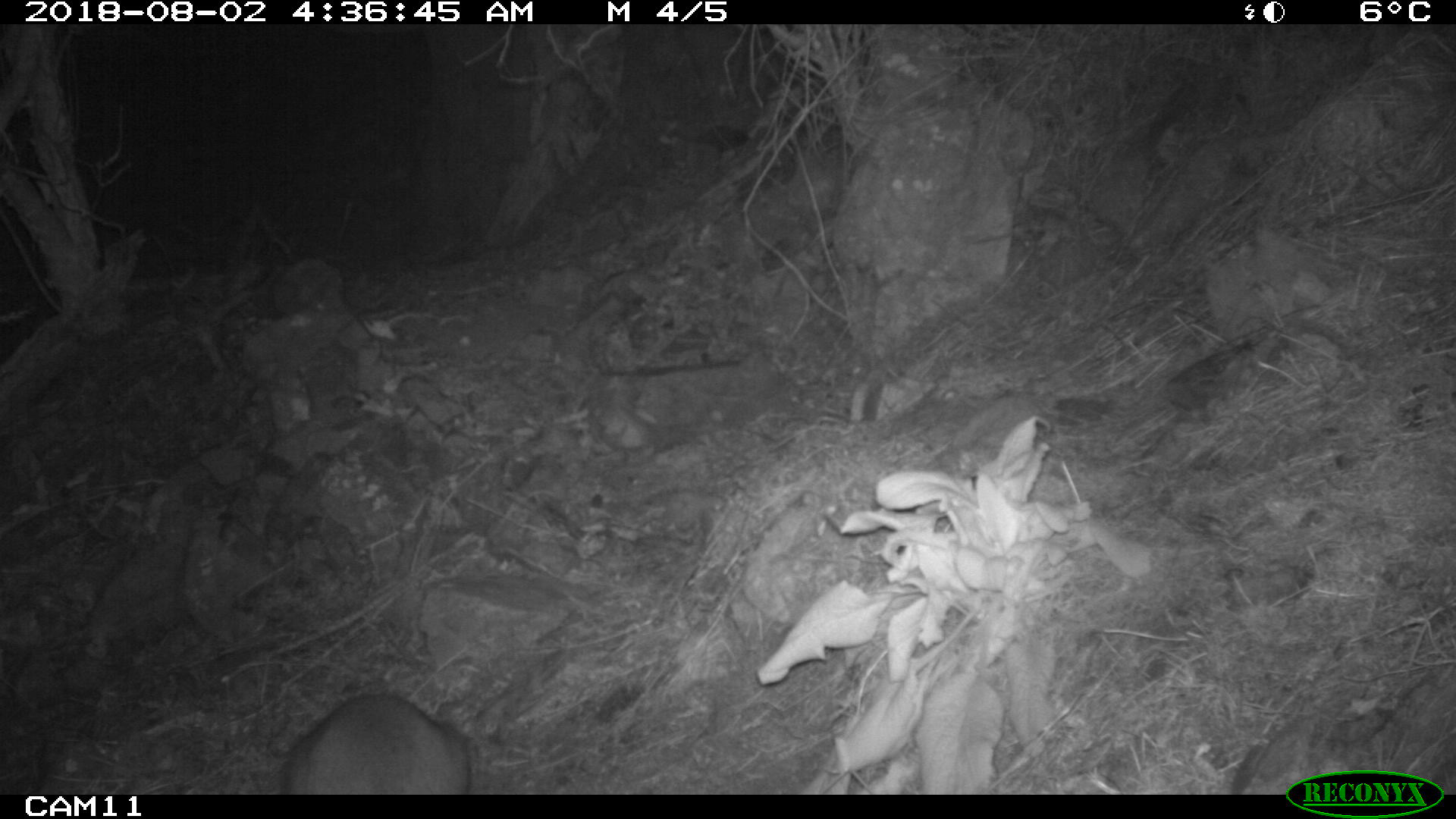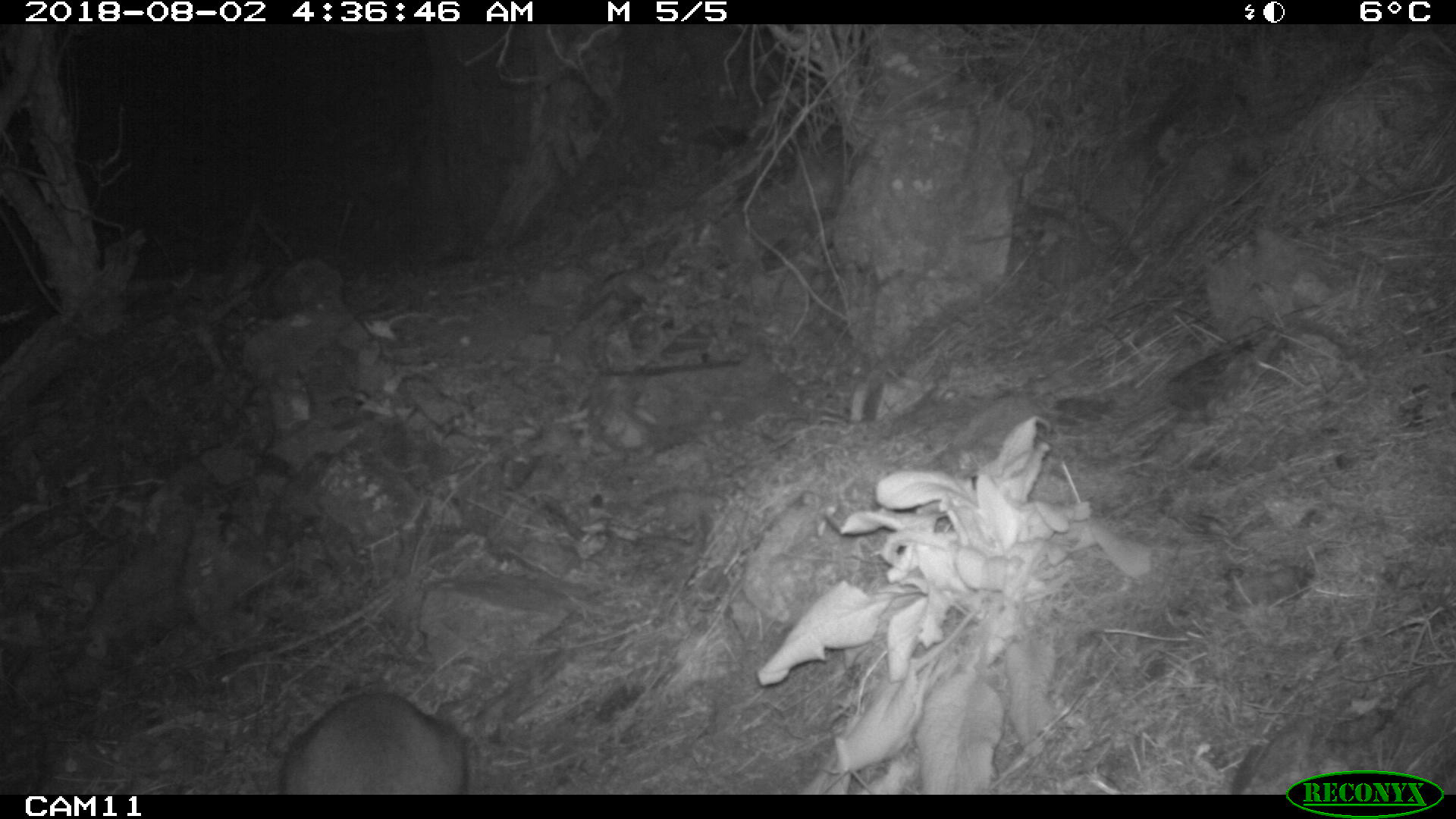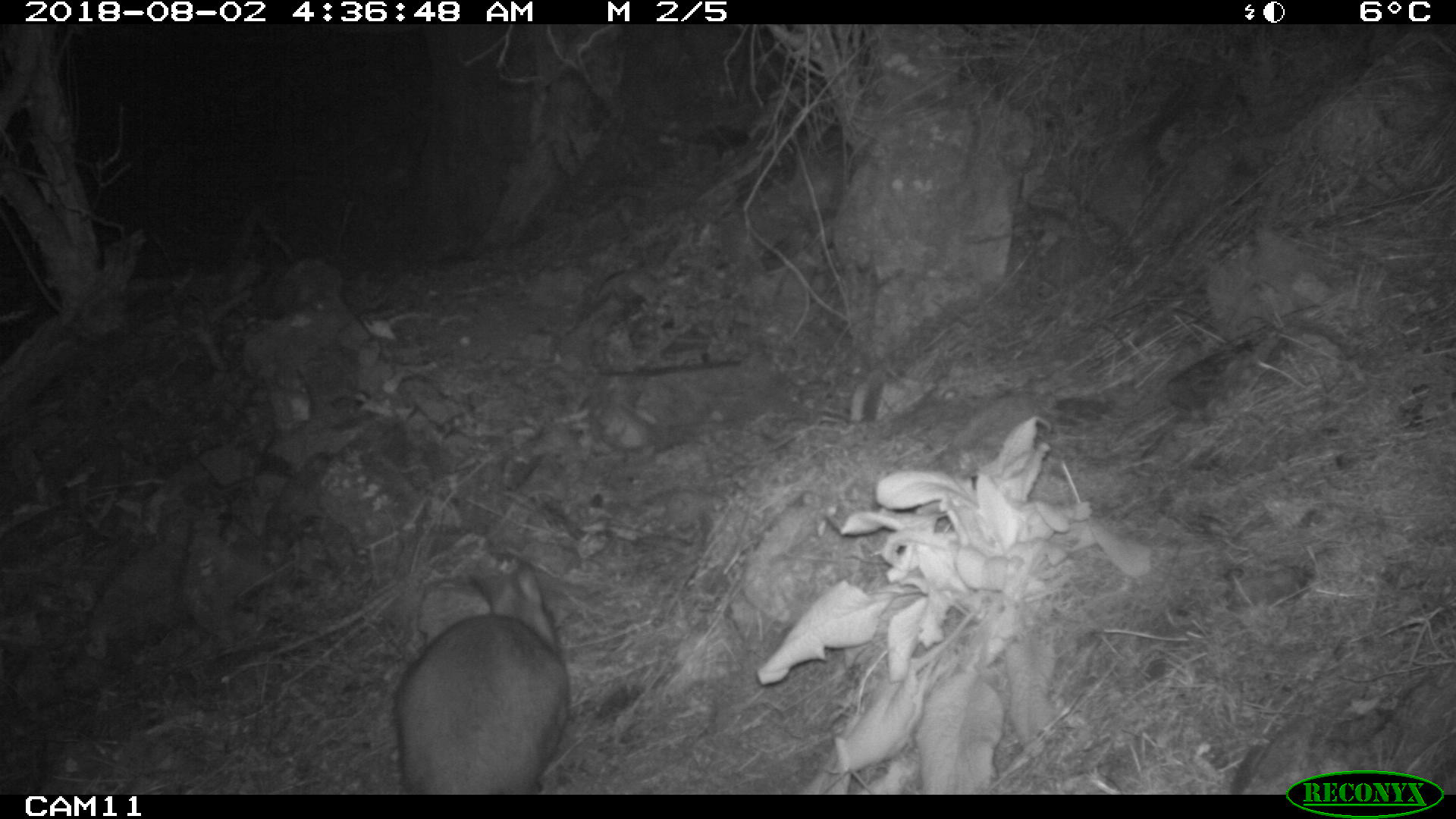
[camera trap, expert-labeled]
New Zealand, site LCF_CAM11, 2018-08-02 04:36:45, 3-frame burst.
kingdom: Animalia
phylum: Chordata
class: Mammalia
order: Diprotodontia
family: Macropodidae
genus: Notamacropus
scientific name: Notamacropus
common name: wallaby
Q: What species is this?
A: Wallaby (Notamacropus).